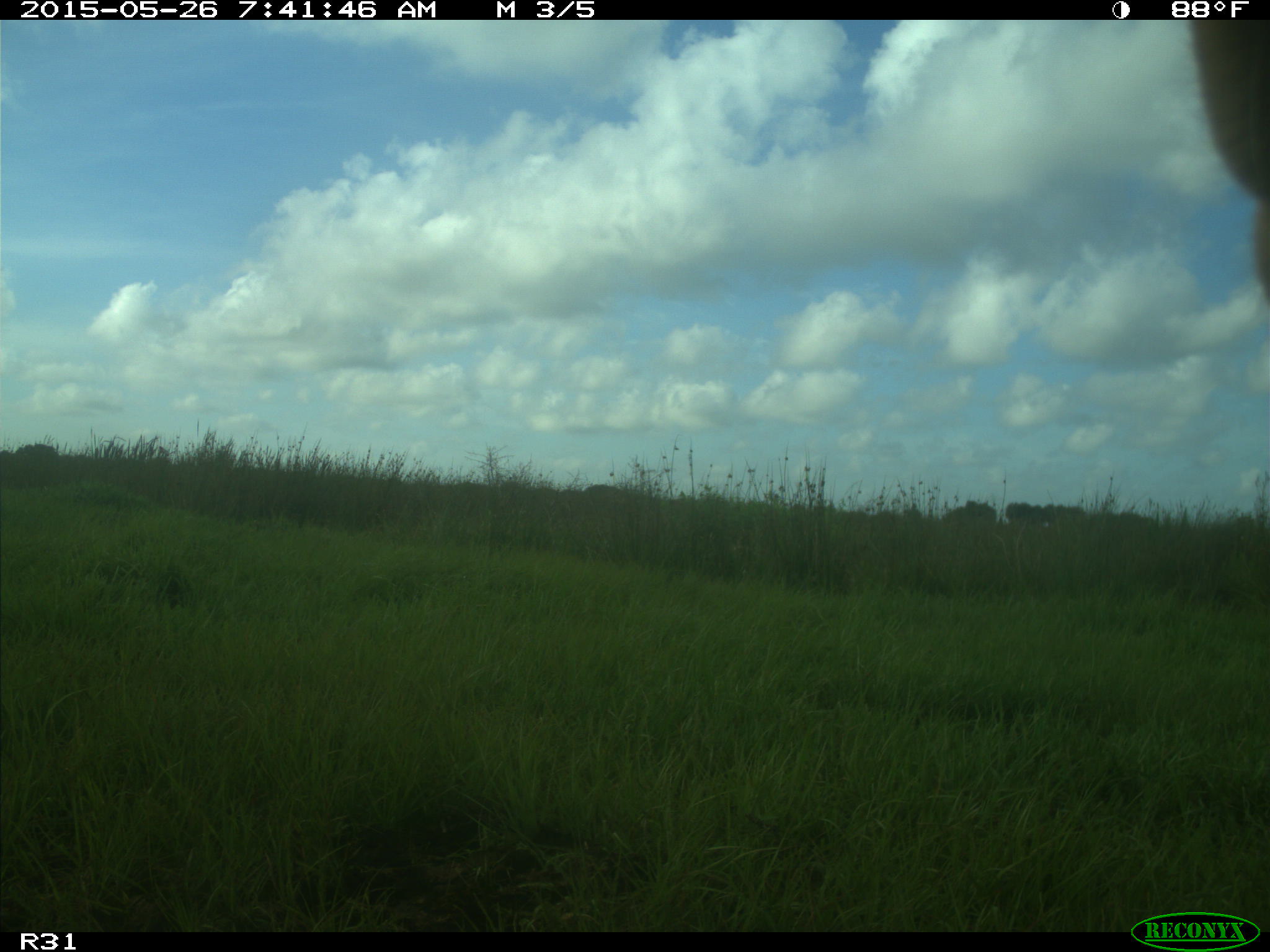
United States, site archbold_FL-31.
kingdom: Animalia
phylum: Chordata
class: Mammalia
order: Artiodactyla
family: Bovidae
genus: Bos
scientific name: Bos taurus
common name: domestic cow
Bos taurus (domestic cow).